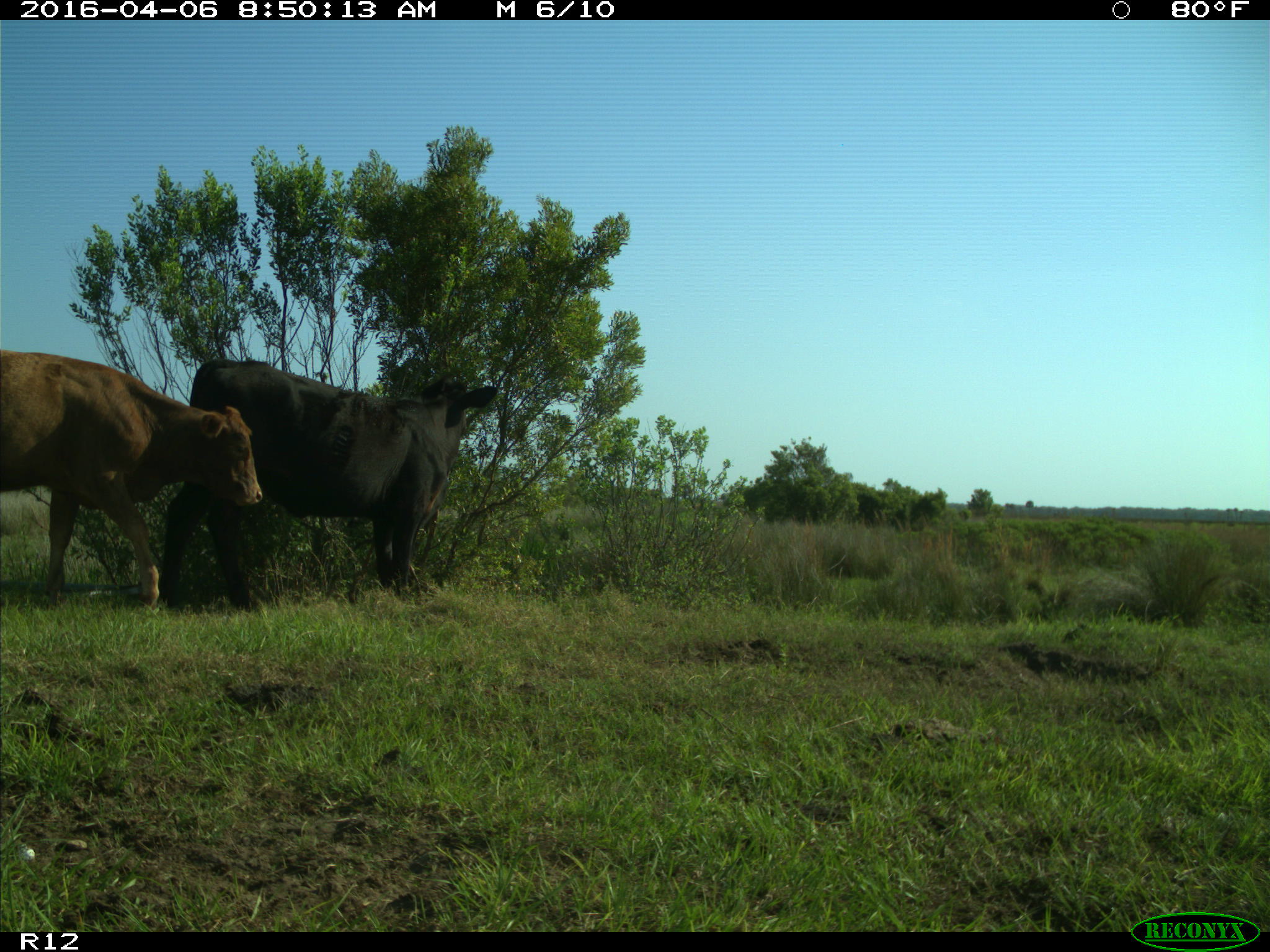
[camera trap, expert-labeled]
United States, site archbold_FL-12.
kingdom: Animalia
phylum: Chordata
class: Mammalia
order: Artiodactyla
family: Bovidae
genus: Bos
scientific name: Bos taurus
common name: domestic cow